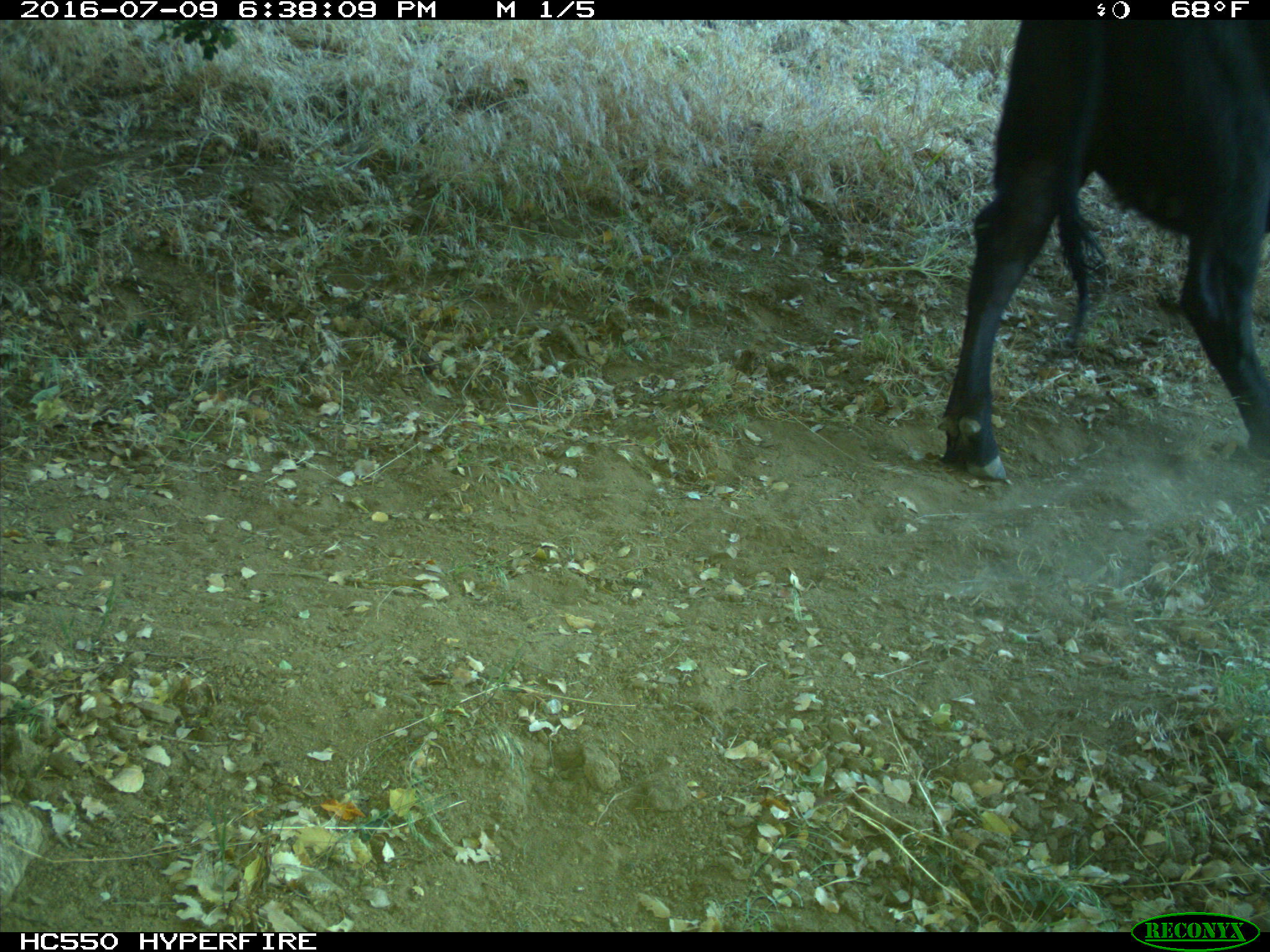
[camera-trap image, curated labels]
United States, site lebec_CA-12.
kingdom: Animalia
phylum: Chordata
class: Mammalia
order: Artiodactyla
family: Bovidae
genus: Bos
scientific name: Bos taurus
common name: domestic cow